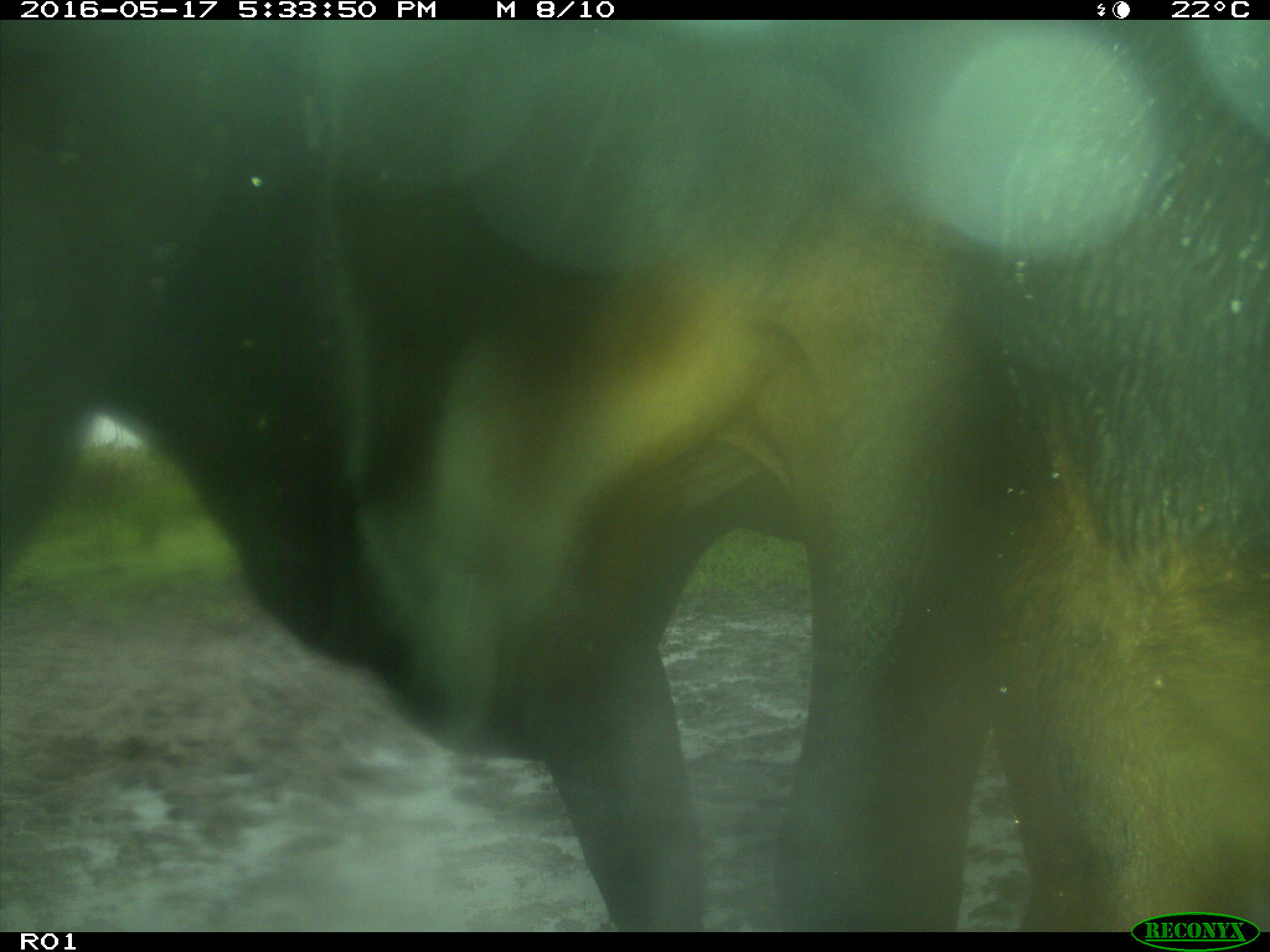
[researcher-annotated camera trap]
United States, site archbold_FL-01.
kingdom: Animalia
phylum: Chordata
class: Mammalia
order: Artiodactyla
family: Bovidae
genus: Bos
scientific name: Bos taurus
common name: domestic cow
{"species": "Bos taurus (domestic cow)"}